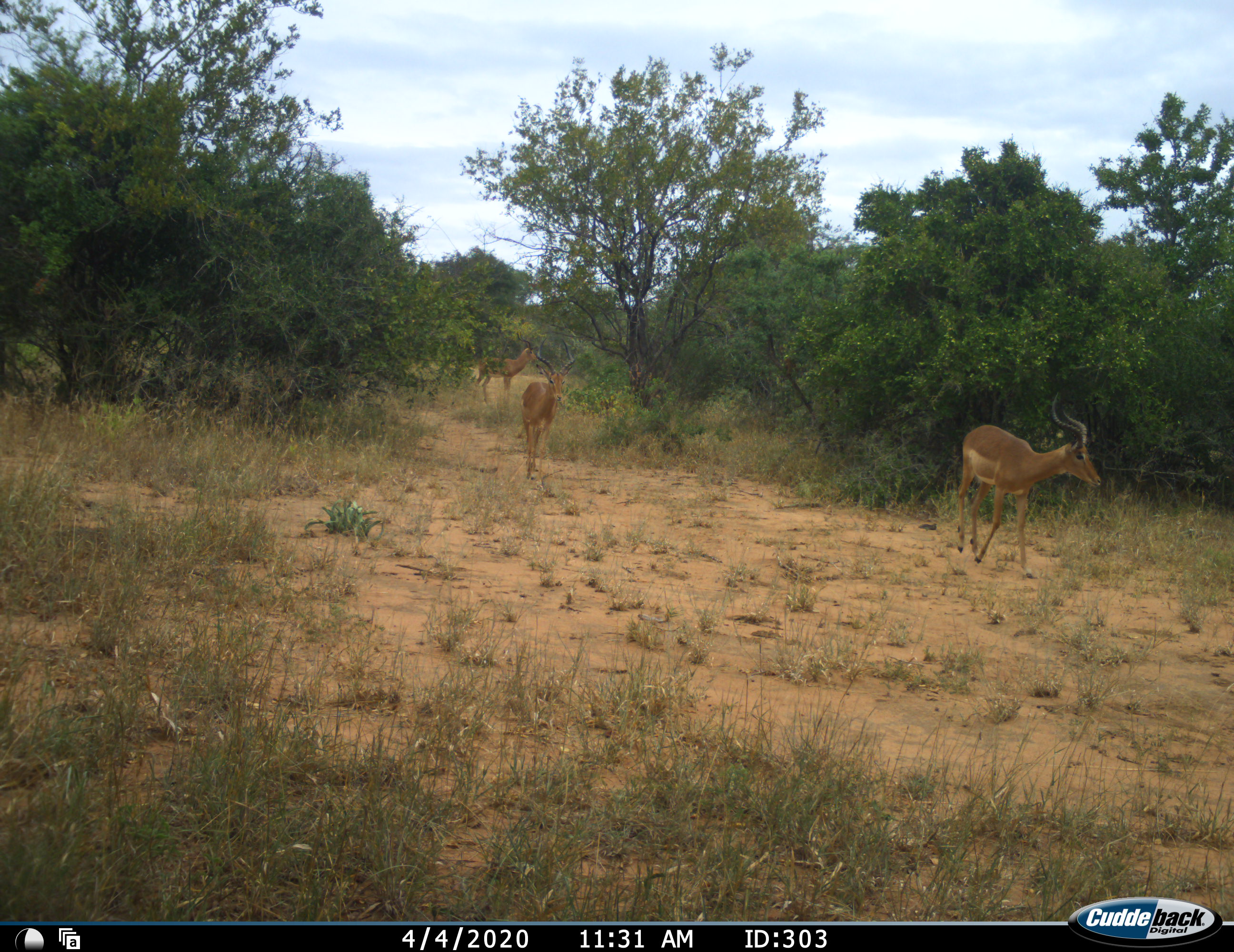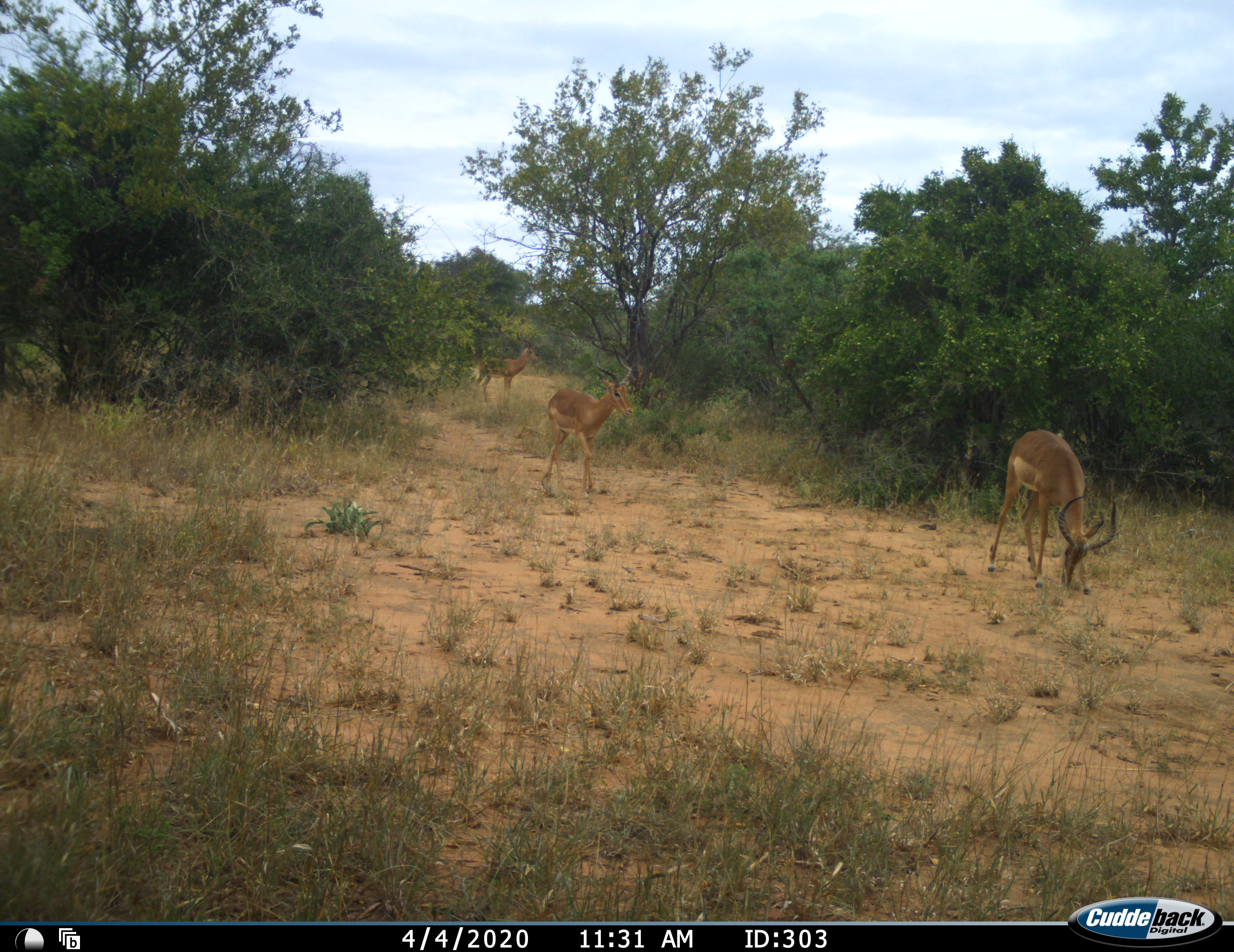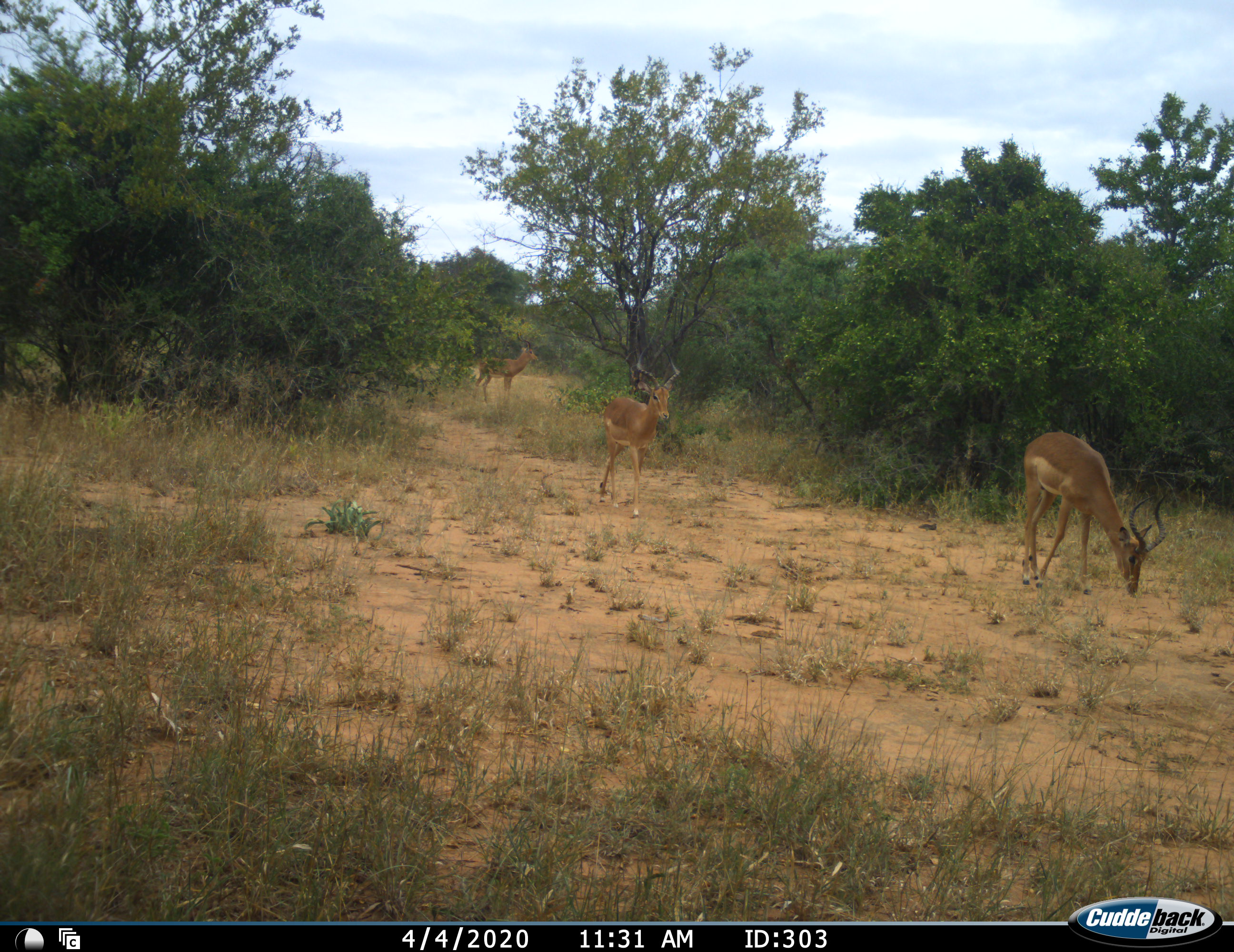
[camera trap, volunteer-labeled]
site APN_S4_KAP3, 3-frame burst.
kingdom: Animalia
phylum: Chordata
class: Mammalia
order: Artiodactyla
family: Bovidae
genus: Aepyceros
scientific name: Aepyceros melampus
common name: impala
Impala (Aepyceros melampus), count 3. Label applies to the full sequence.